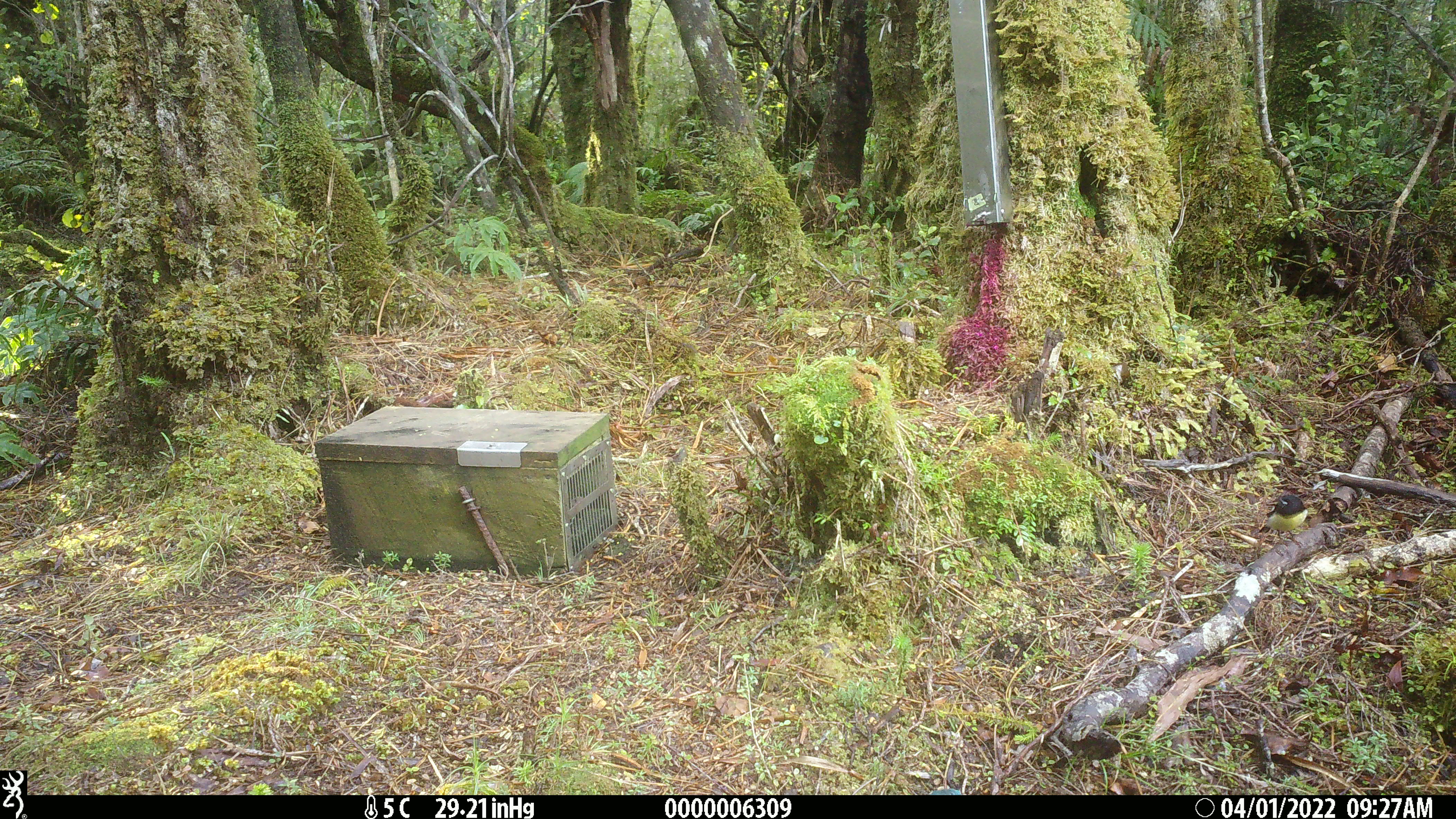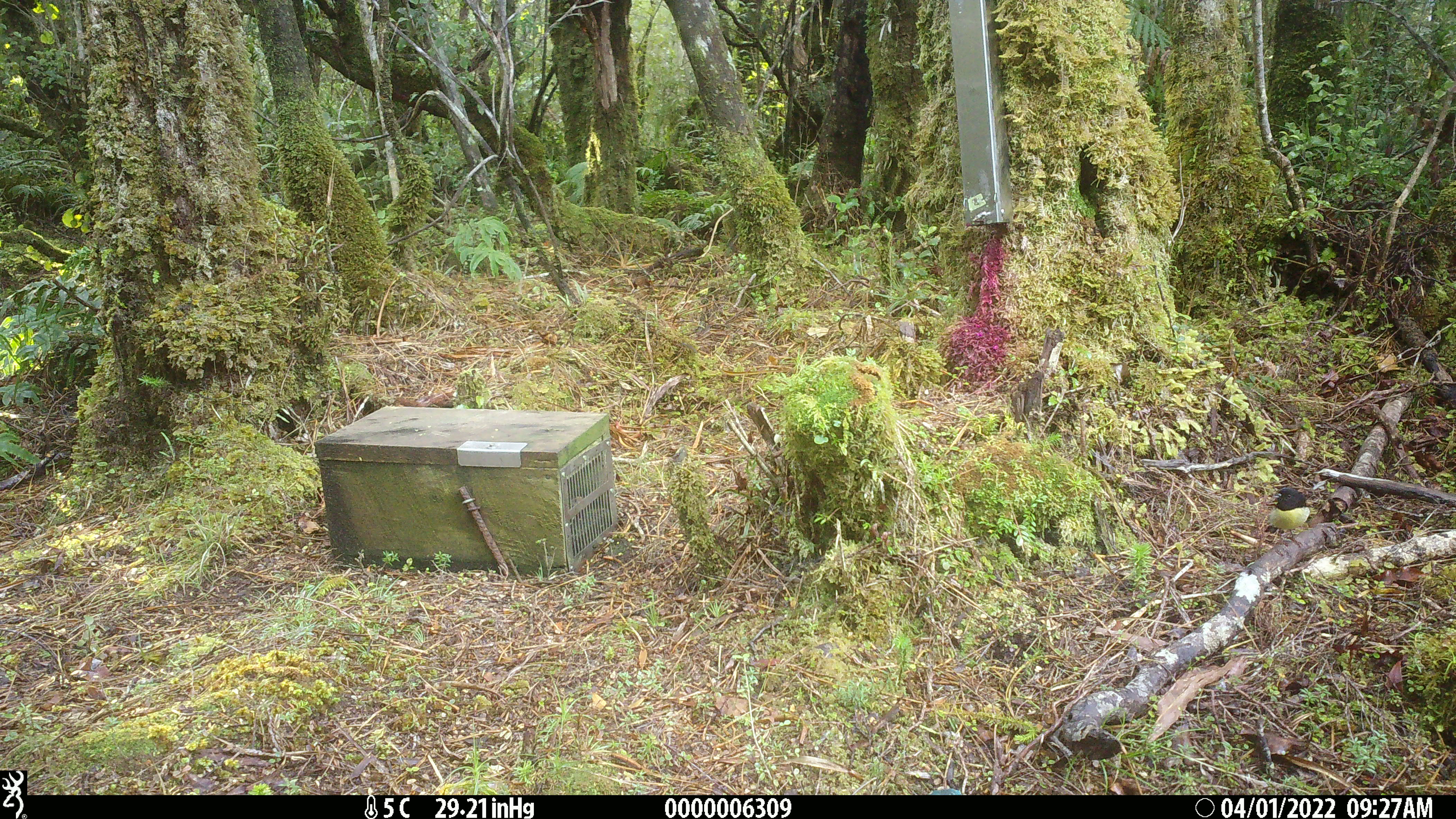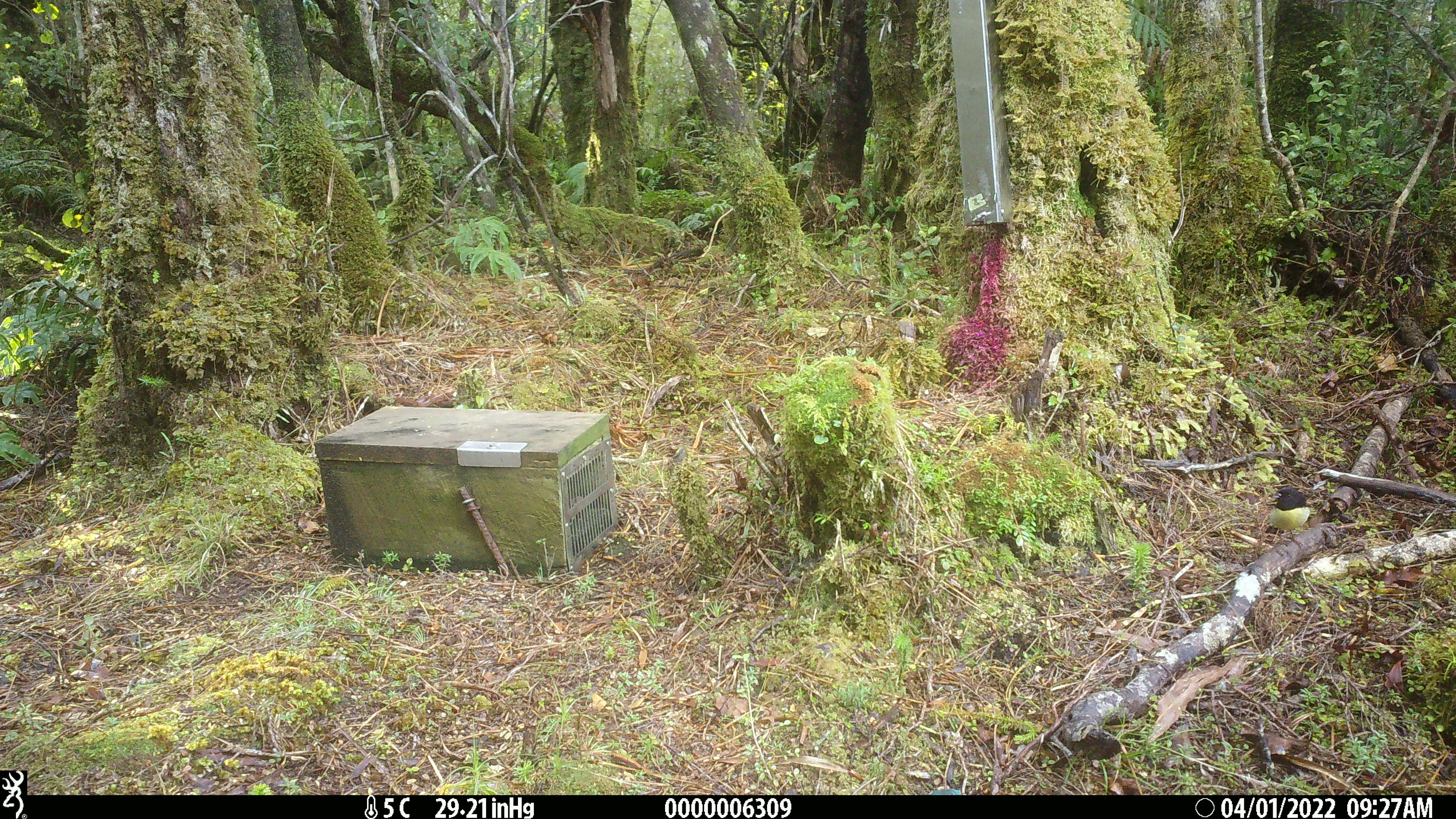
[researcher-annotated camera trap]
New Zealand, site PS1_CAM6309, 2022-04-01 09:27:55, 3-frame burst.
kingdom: Animalia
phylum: Chordata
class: Aves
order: Passeriformes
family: Petroicidae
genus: Petroica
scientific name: Petroica macrocephala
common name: tomtit